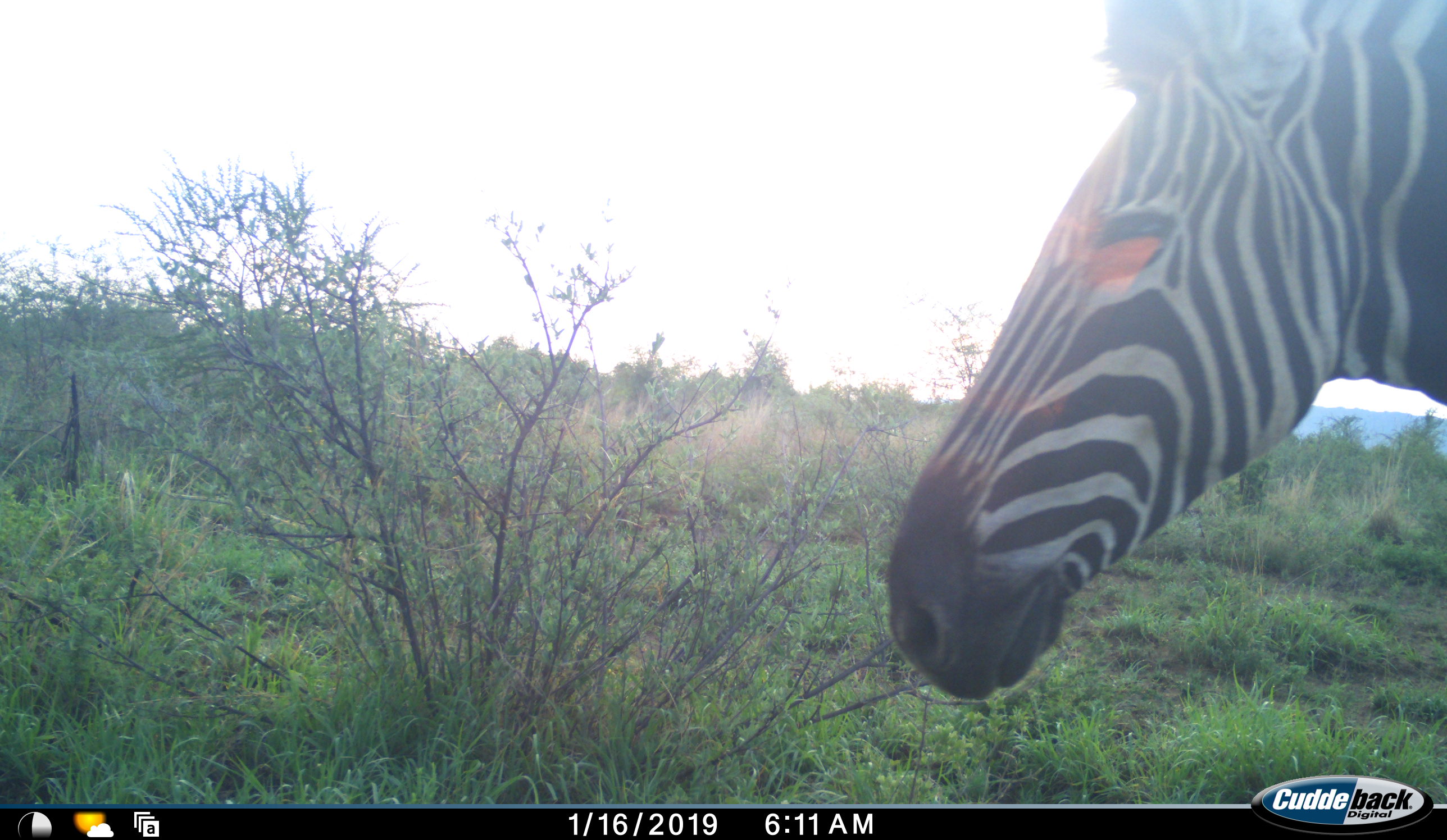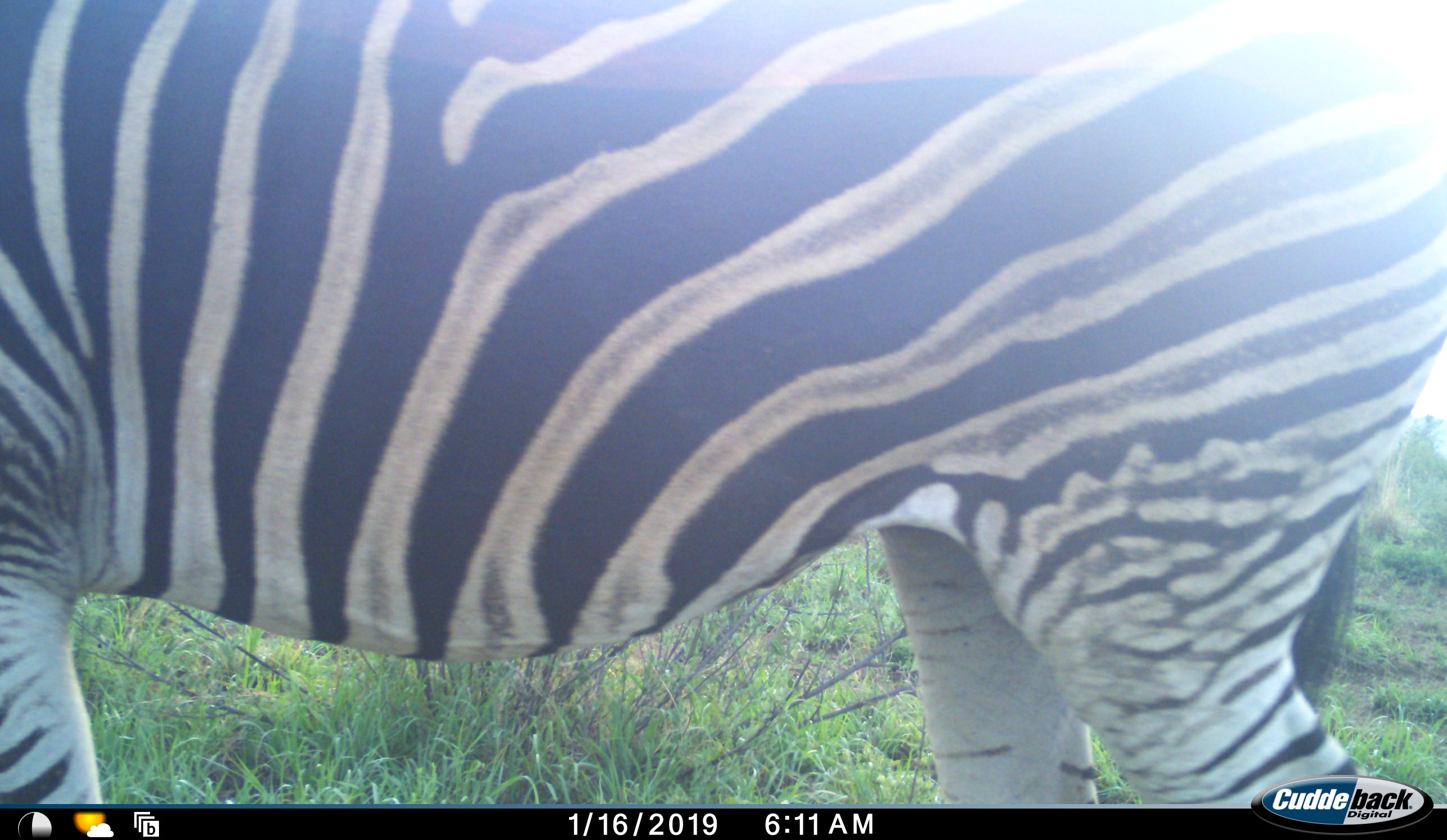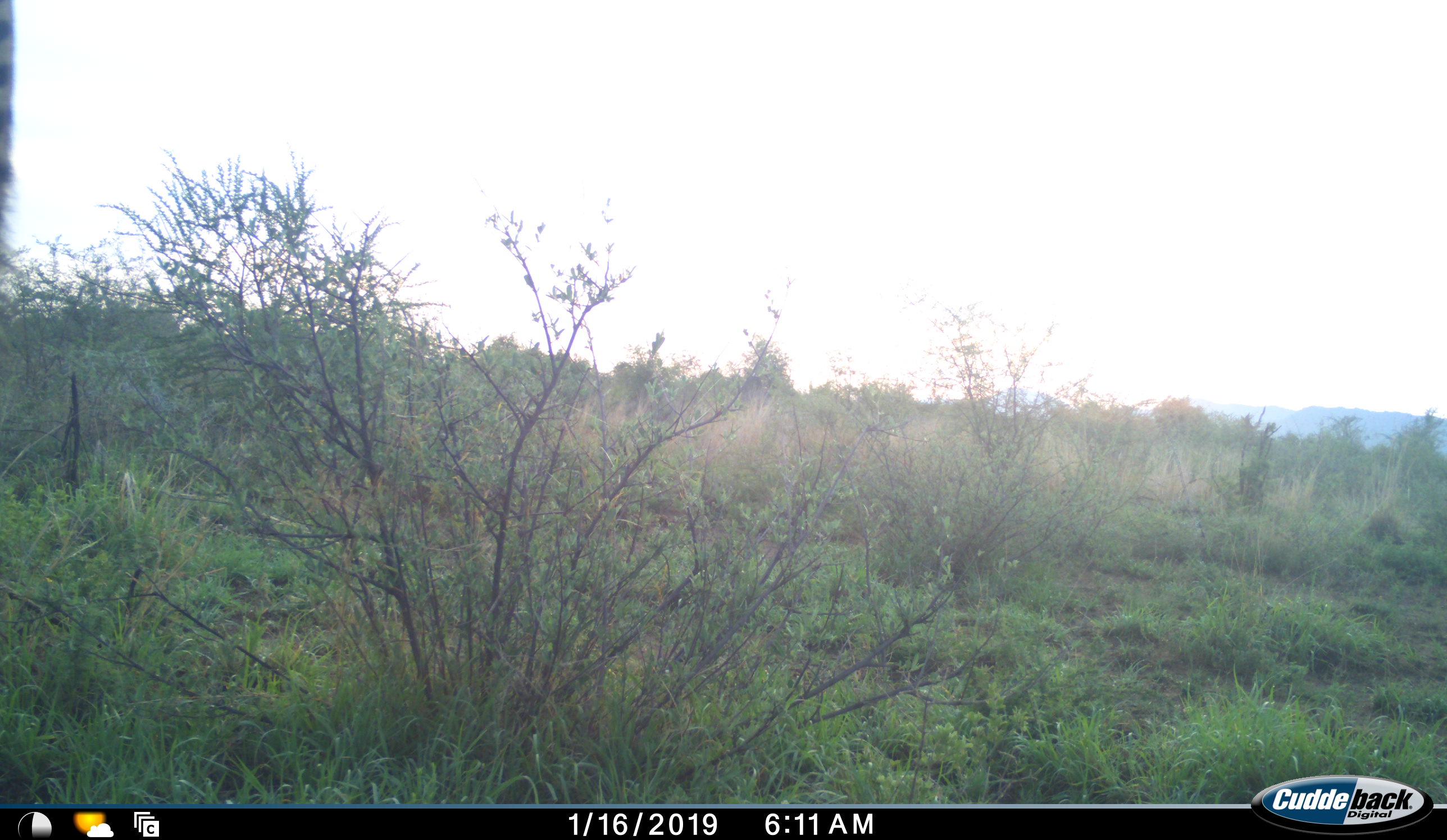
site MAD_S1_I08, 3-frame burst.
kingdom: Animalia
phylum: Chordata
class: Mammalia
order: Perissodactyla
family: Equidae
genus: Equus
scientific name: Equus quagga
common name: plains zebra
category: zebraplains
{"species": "zebraplains (plains zebra) (Equus quagga)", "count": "1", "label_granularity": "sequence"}